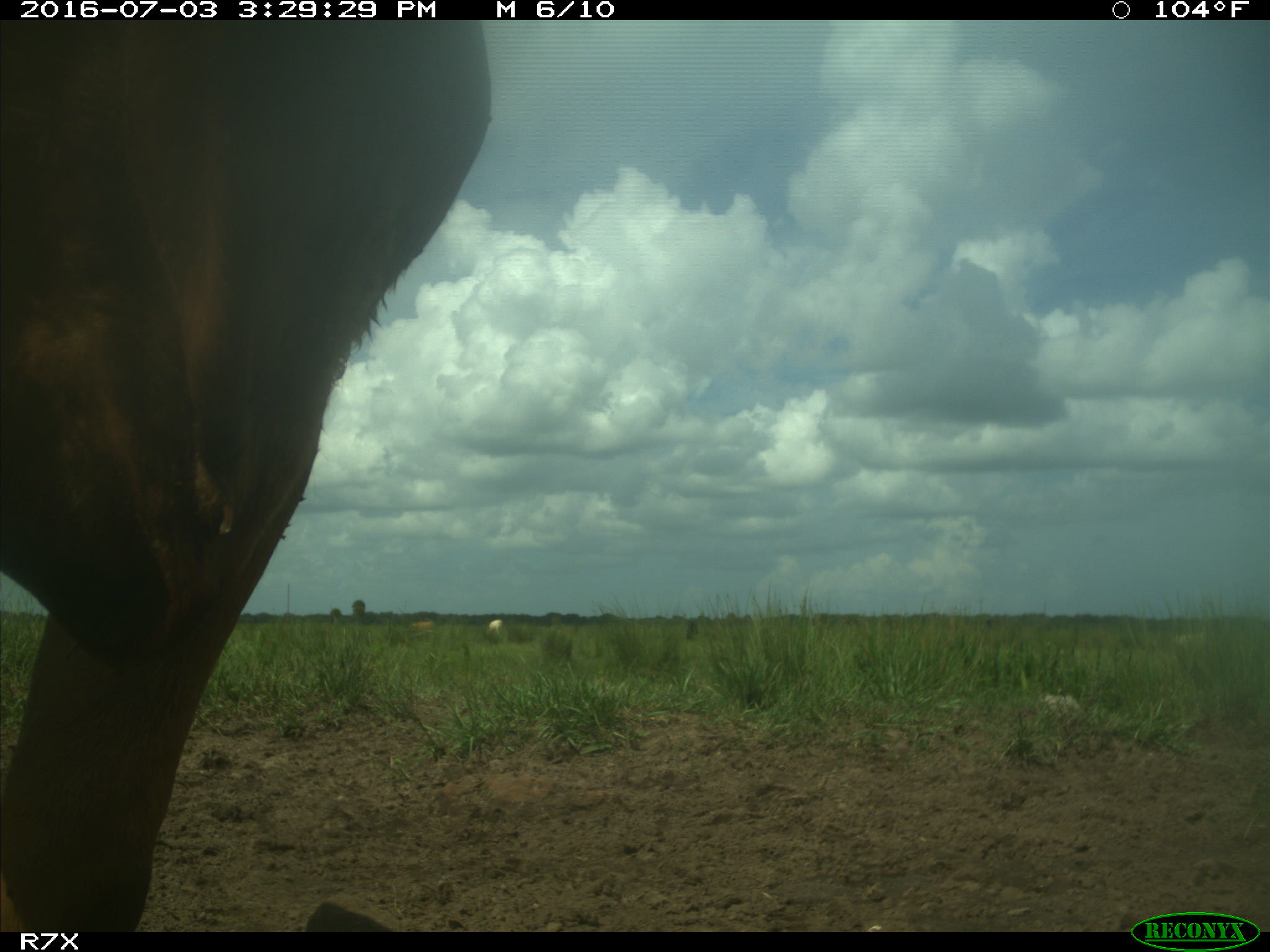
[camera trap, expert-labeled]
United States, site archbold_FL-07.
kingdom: Animalia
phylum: Chordata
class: Mammalia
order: Artiodactyla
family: Bovidae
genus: Bos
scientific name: Bos taurus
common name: domestic cow